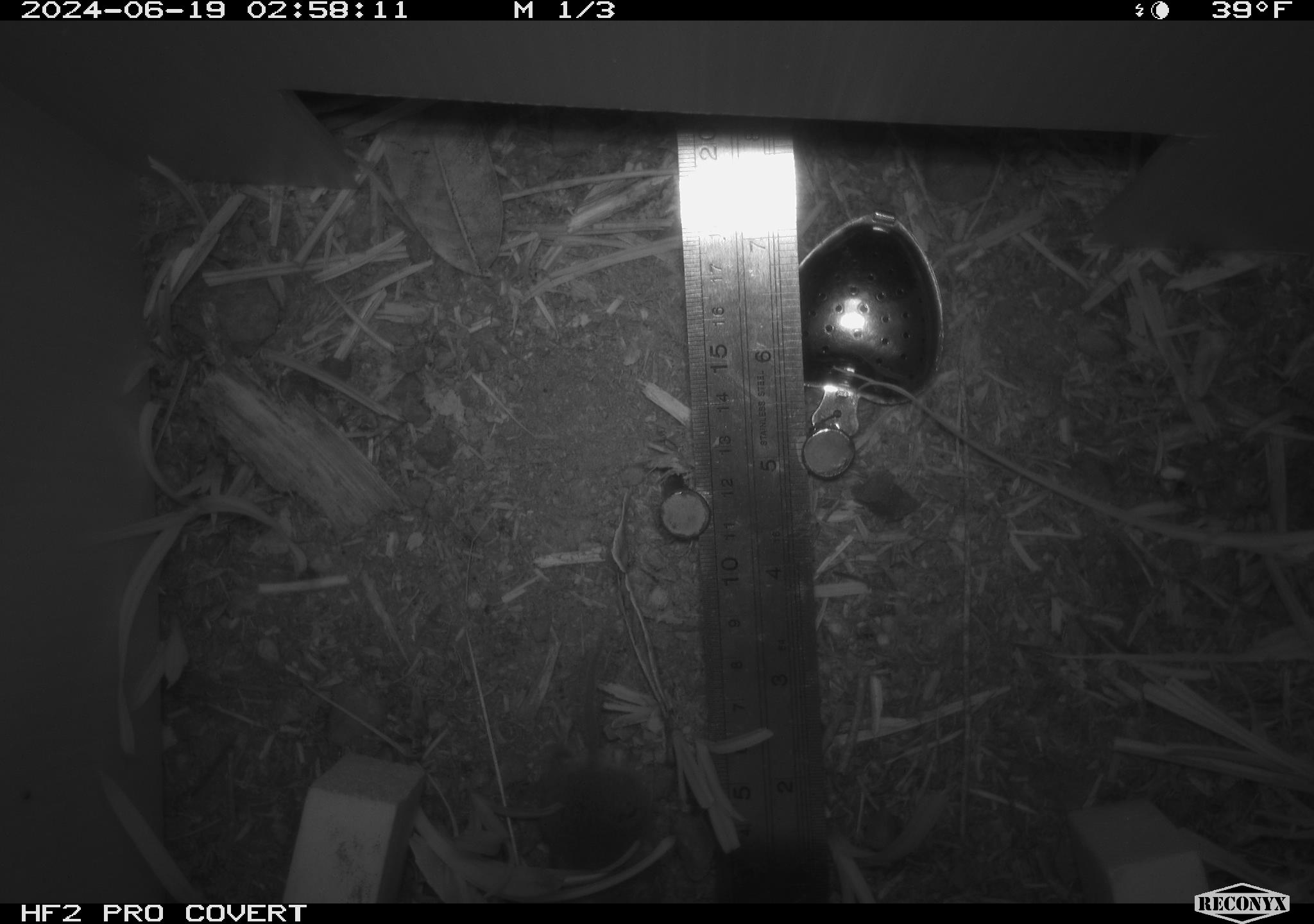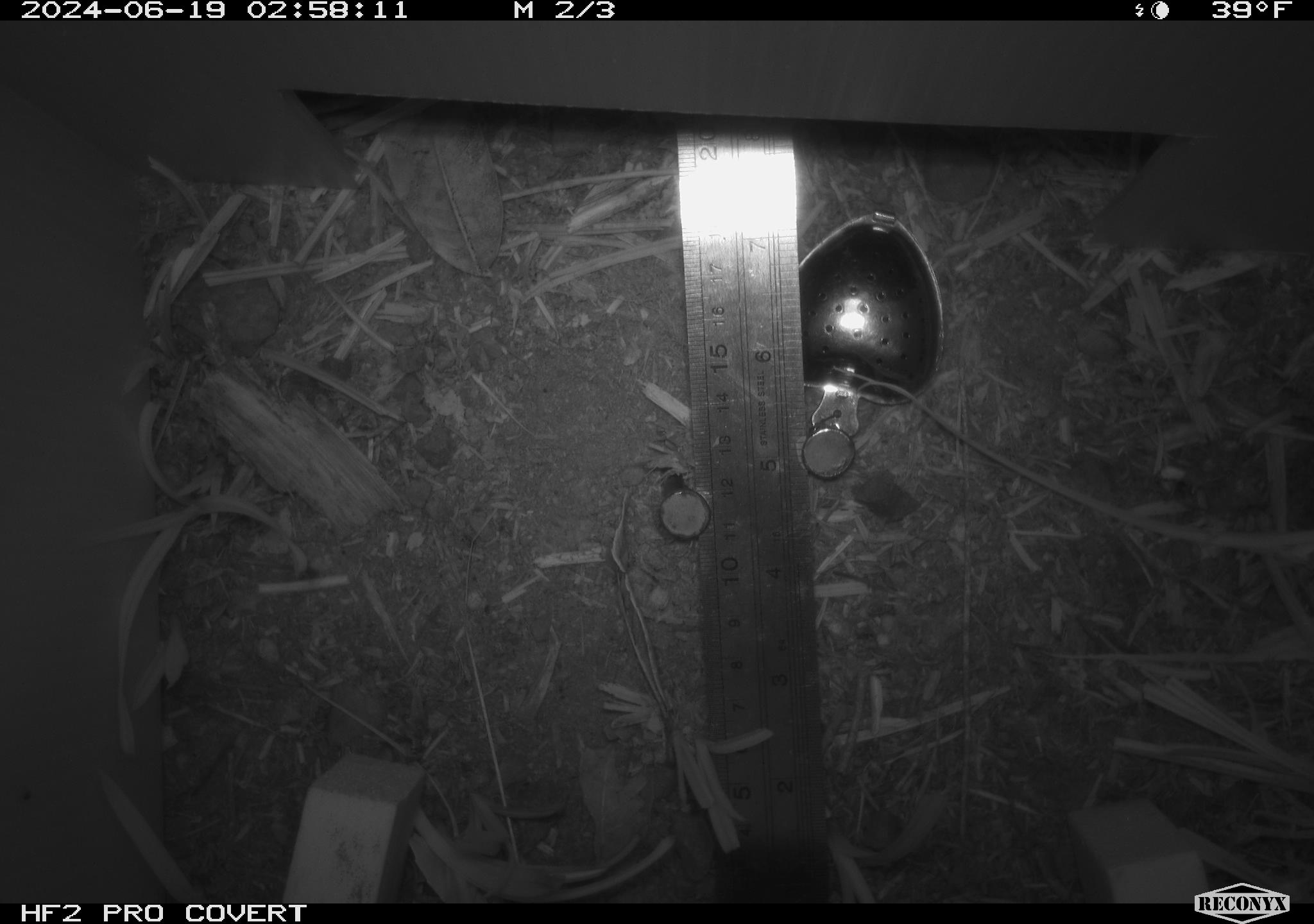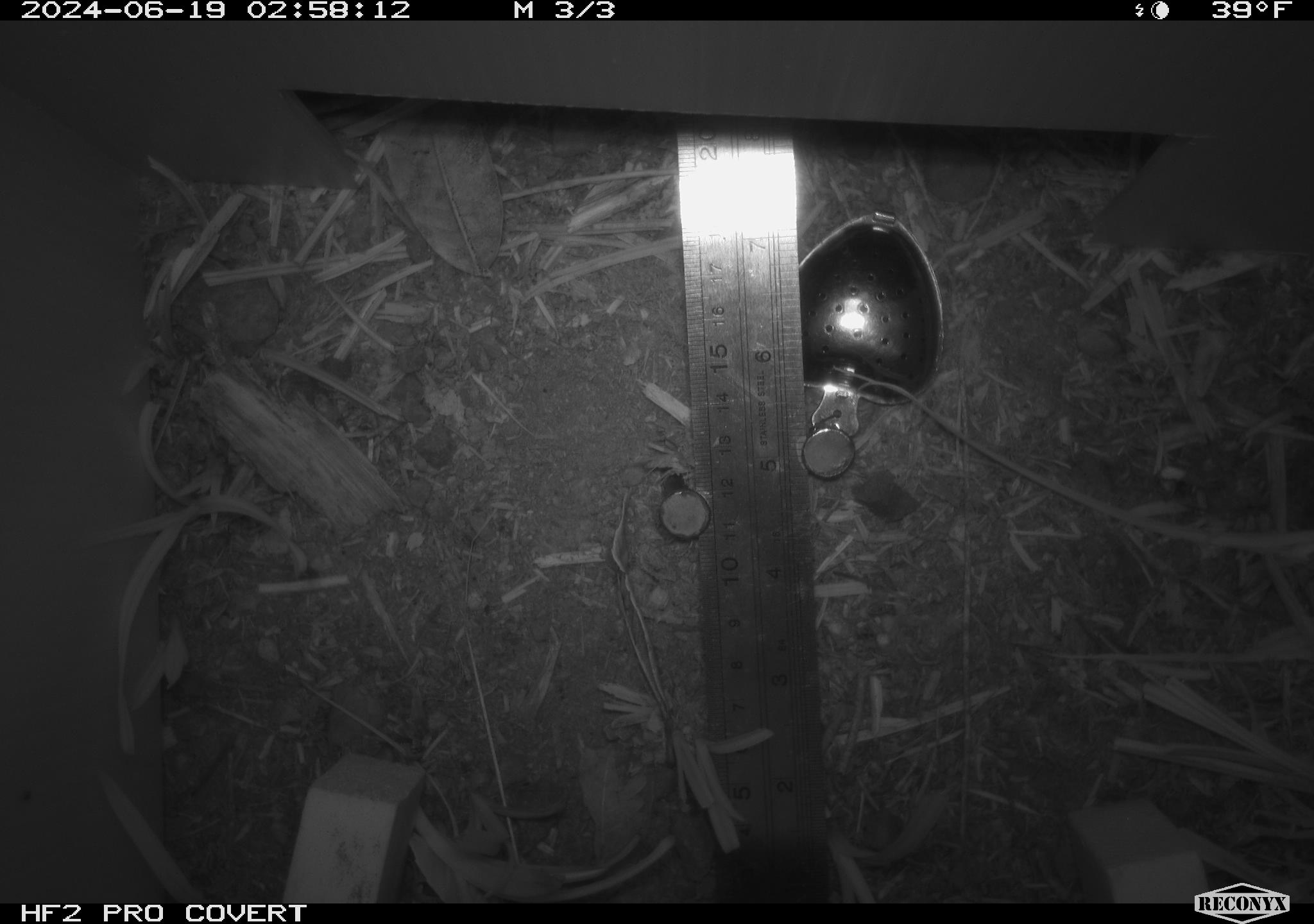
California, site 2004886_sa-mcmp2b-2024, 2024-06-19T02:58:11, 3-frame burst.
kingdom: Animalia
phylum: Chordata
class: Mammalia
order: Rodentia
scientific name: Rodentia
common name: mouse species